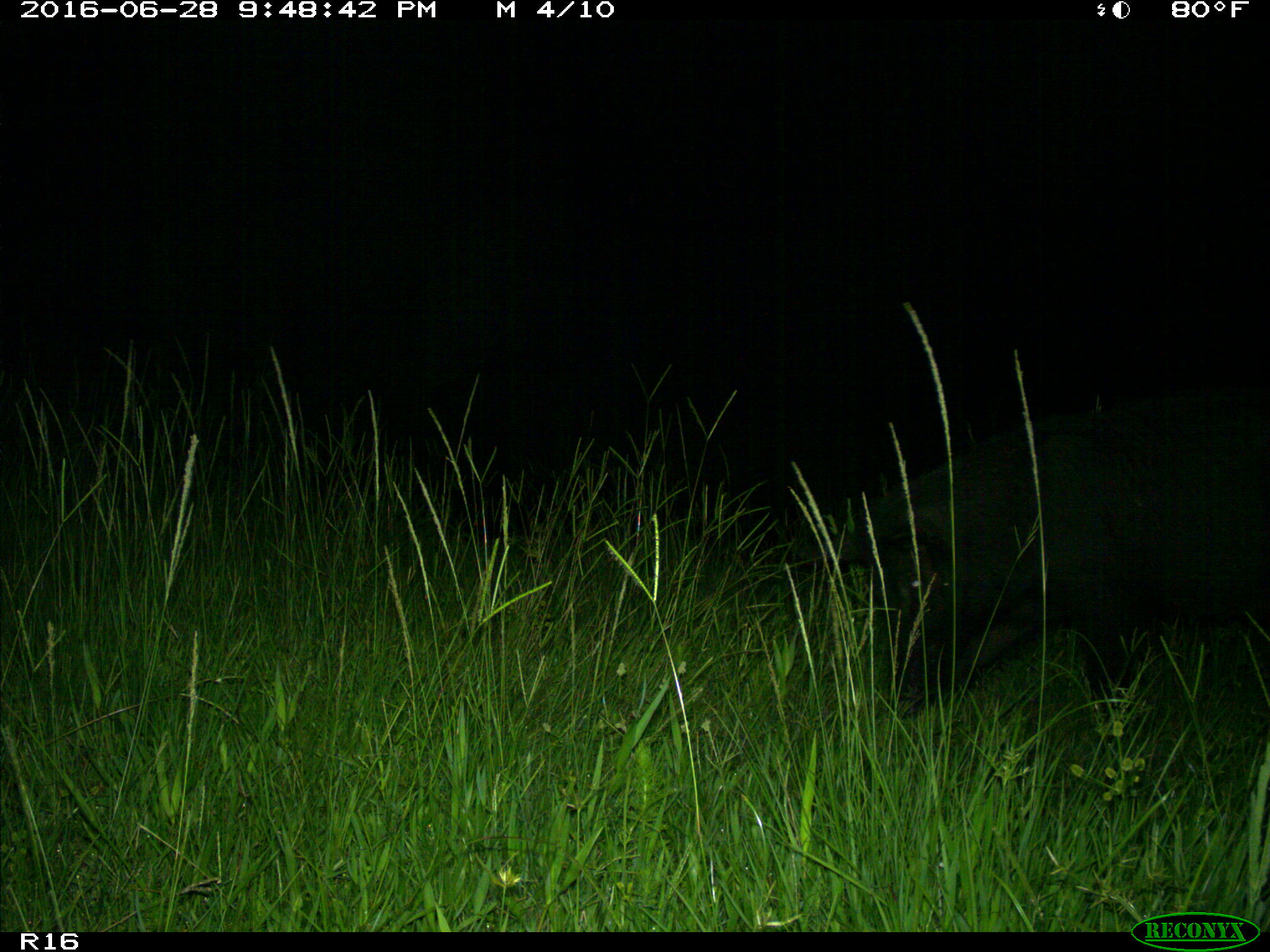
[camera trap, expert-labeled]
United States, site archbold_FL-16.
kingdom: Animalia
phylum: Chordata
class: Mammalia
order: Artiodactyla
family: Suidae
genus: Sus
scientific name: Sus scrofa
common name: wild boar